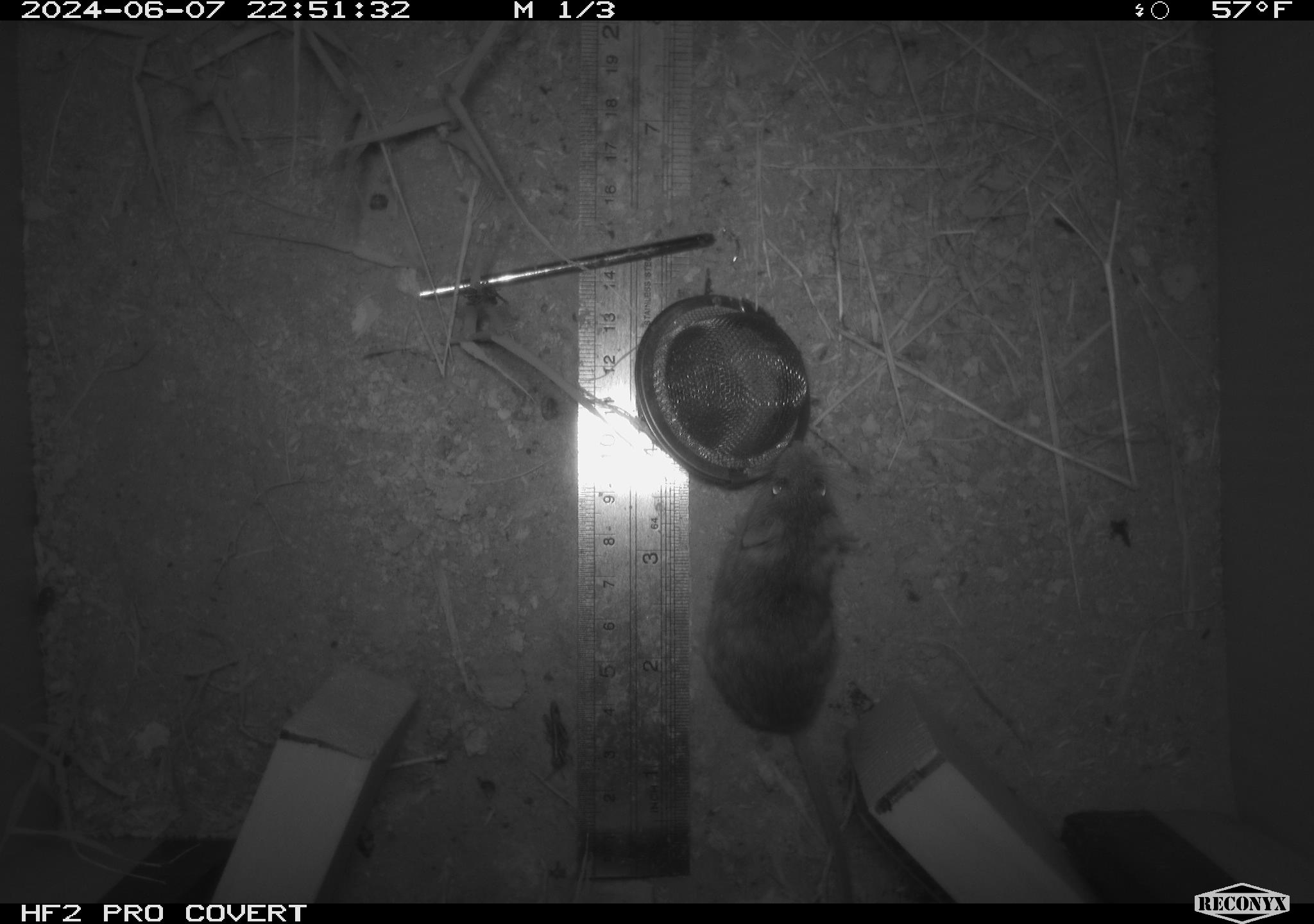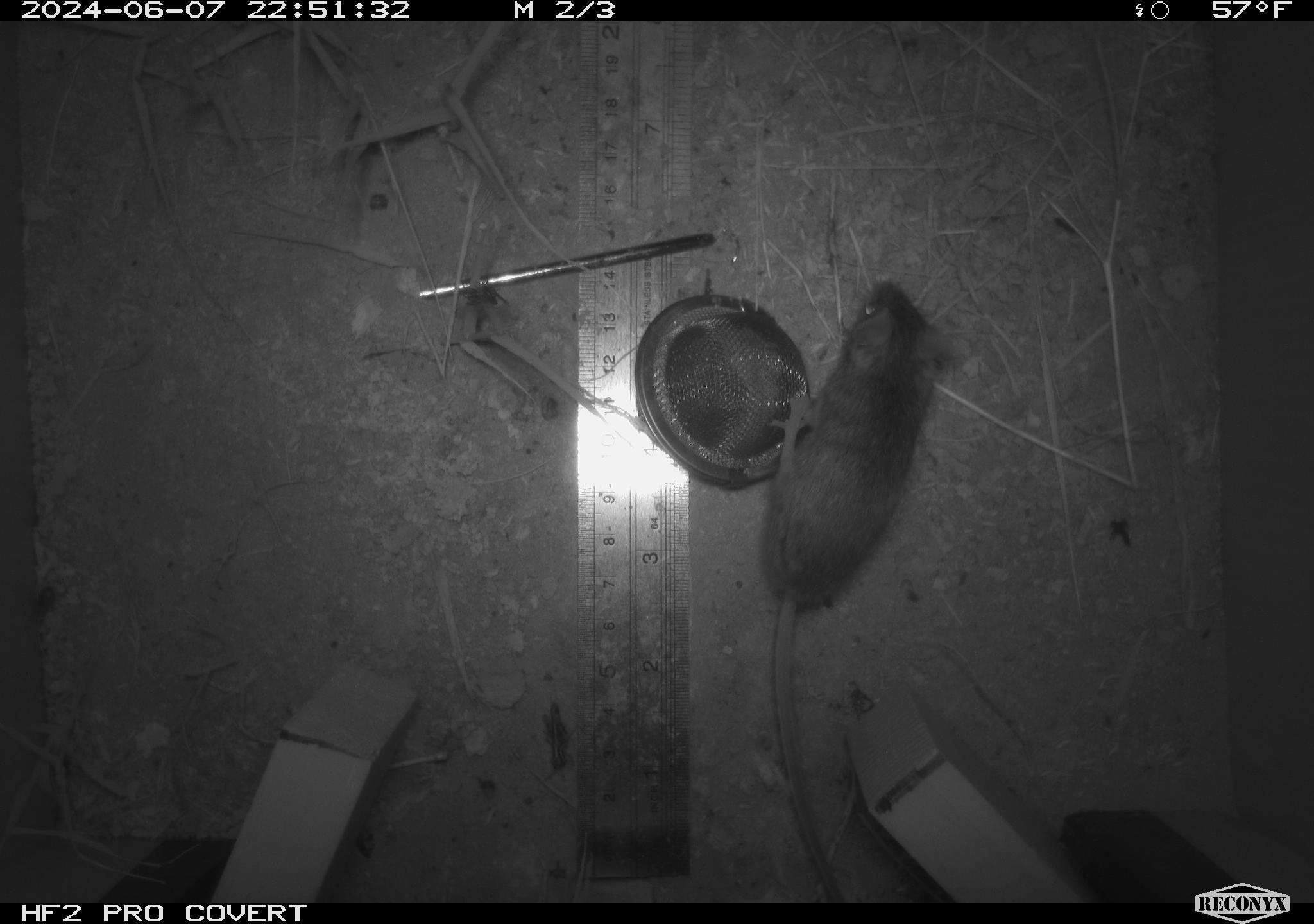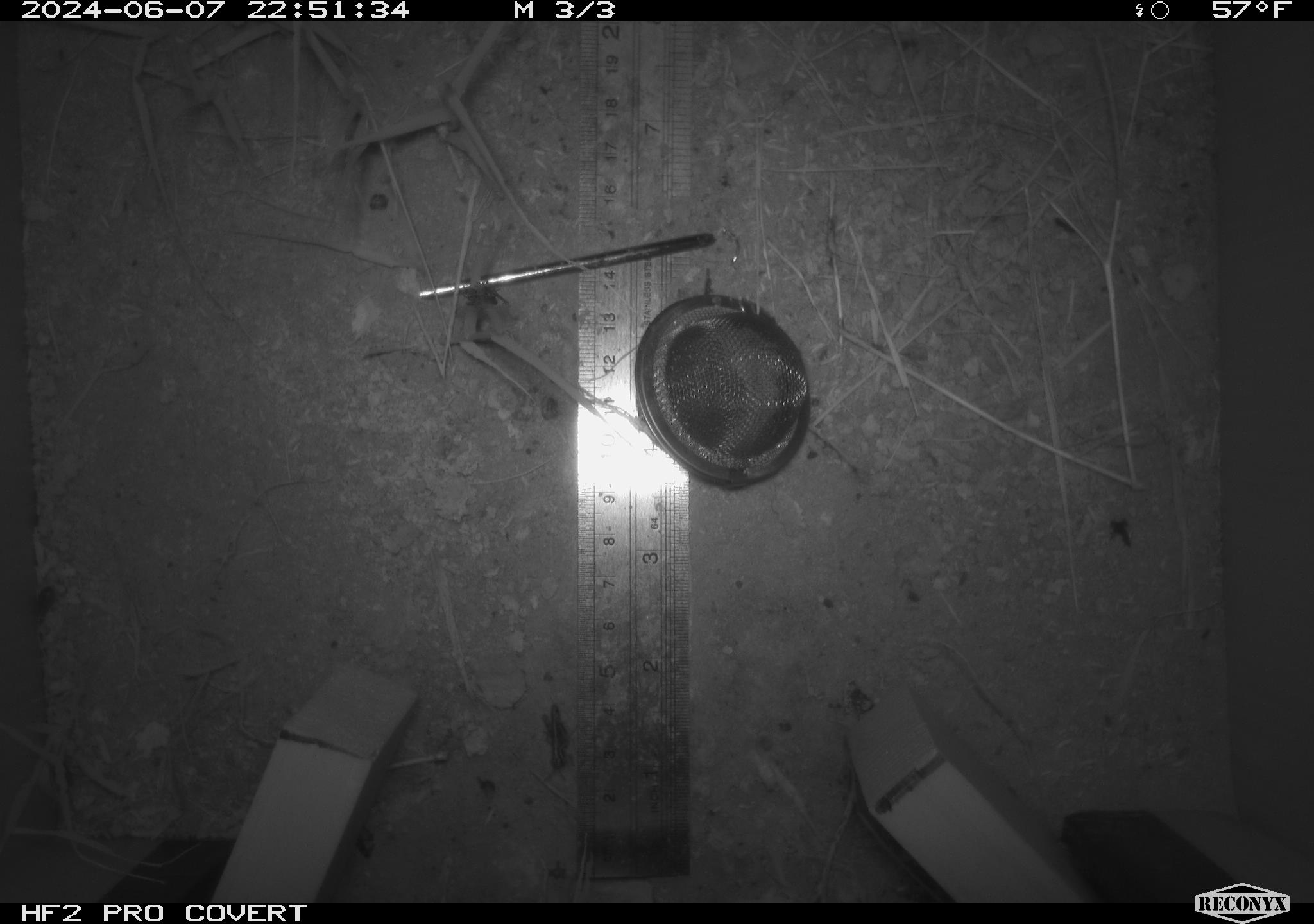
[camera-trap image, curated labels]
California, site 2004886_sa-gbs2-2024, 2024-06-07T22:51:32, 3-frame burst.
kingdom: Animalia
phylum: Chordata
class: Mammalia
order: Rodentia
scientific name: Rodentia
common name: mouse species